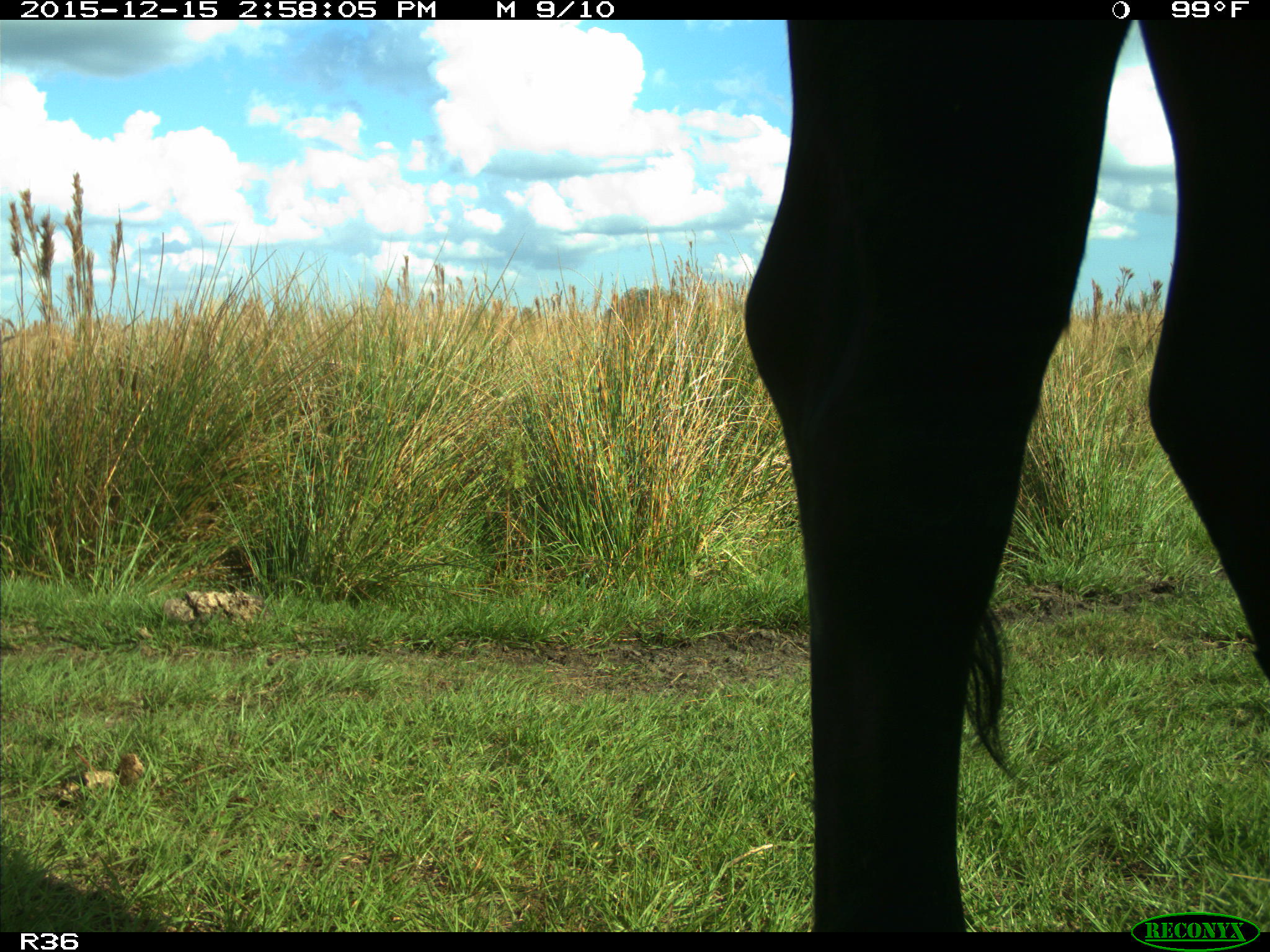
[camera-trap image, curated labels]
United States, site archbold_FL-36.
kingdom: Animalia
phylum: Chordata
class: Mammalia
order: Artiodactyla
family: Bovidae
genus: Bos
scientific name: Bos taurus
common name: domestic cow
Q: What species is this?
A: Bos taurus (domestic cow).